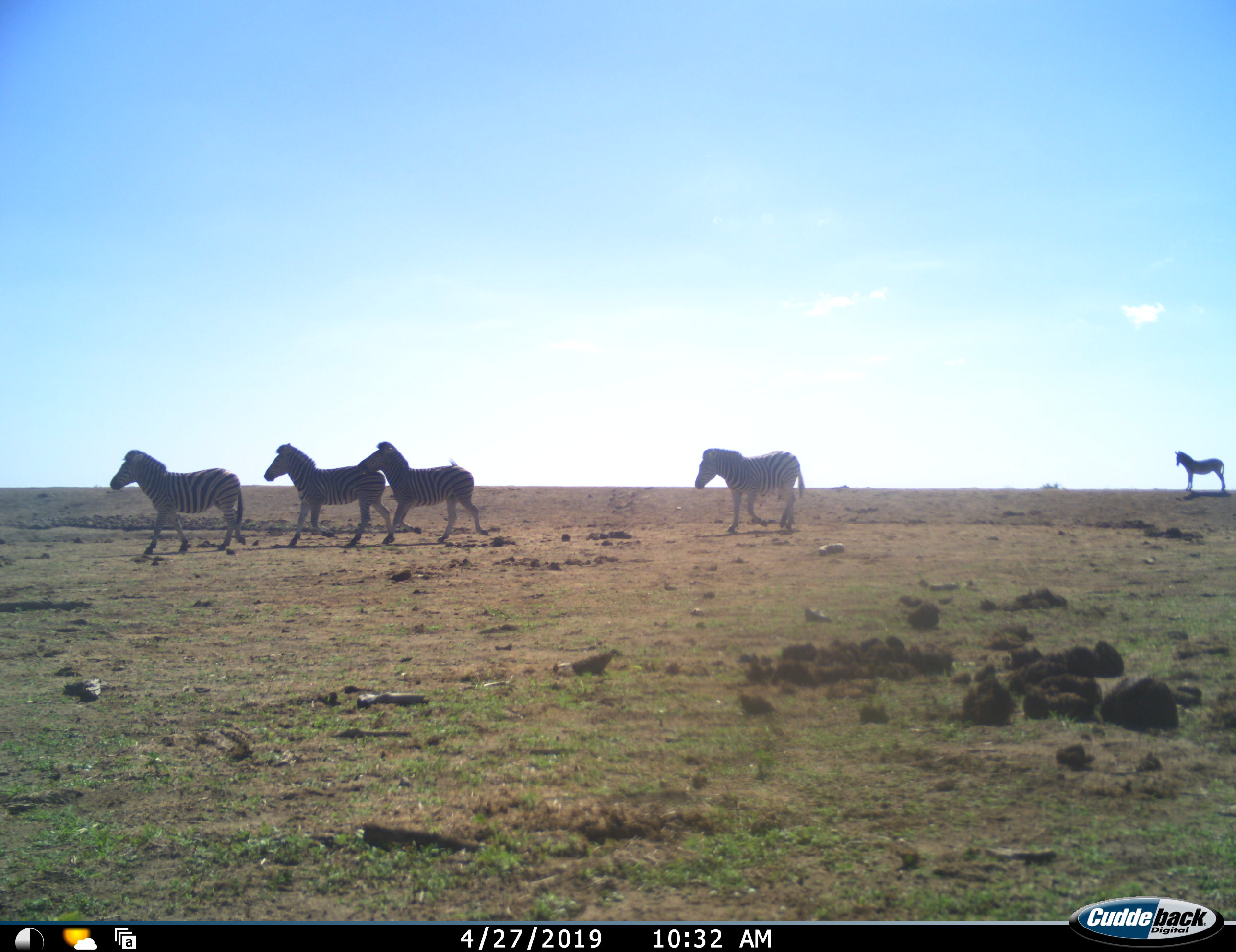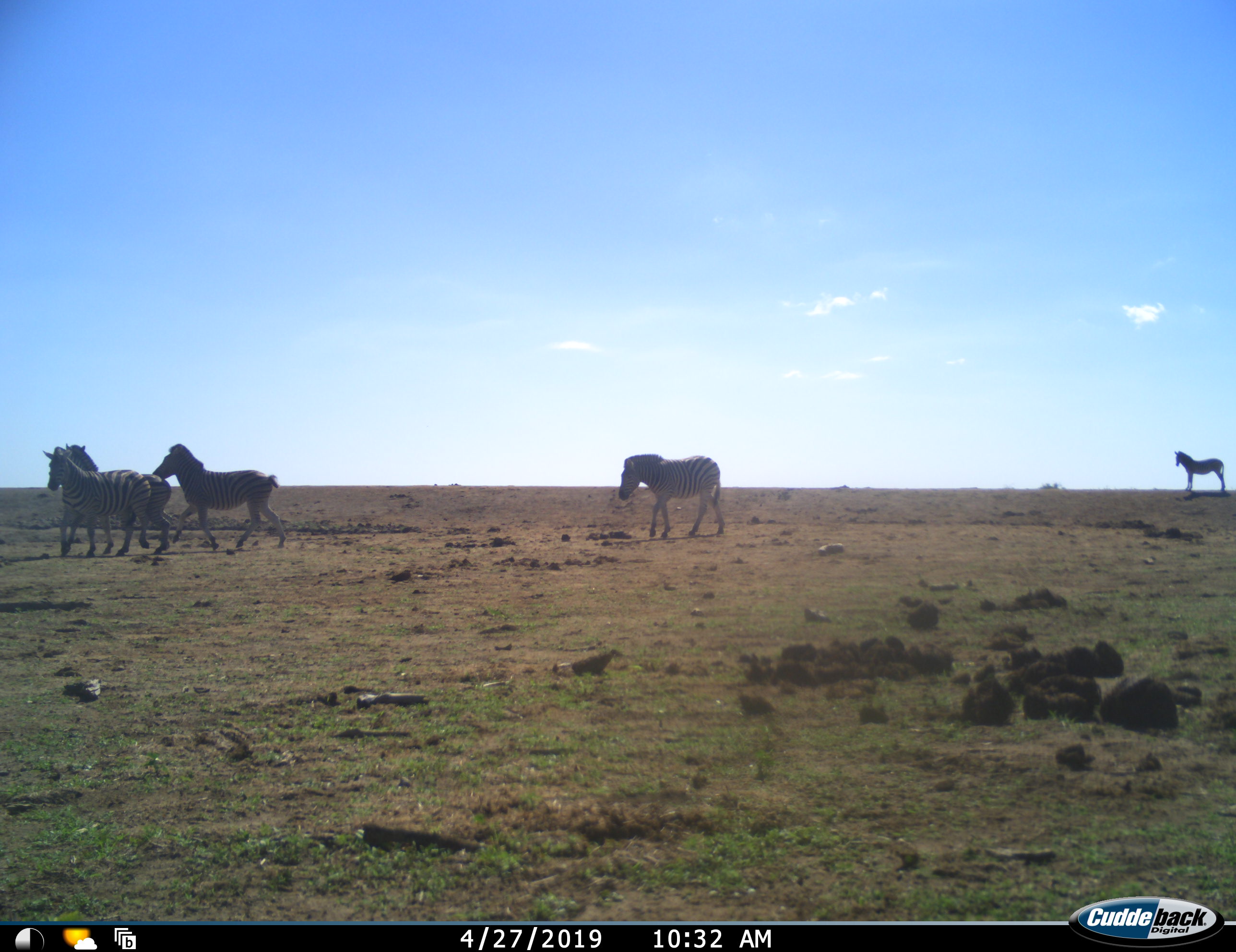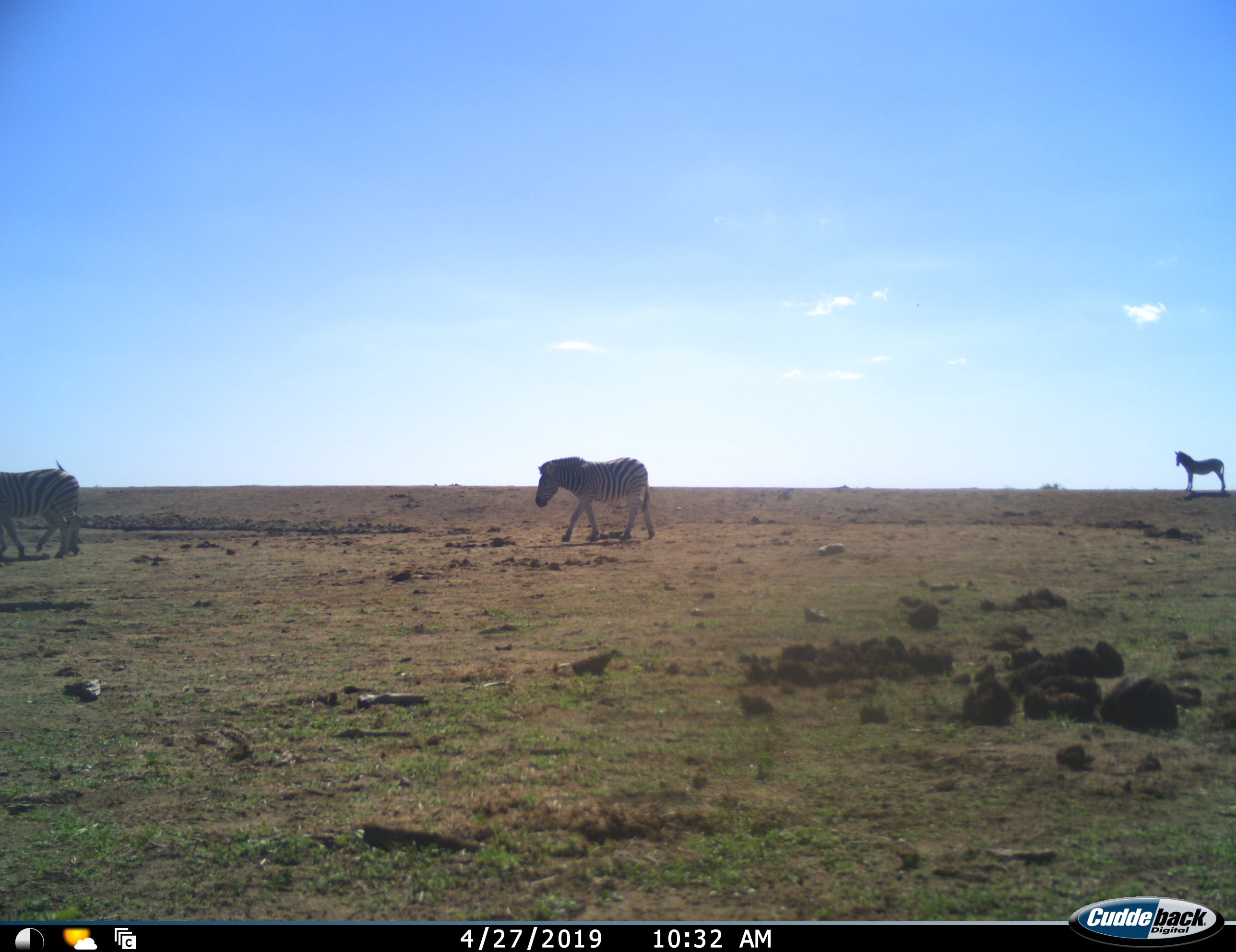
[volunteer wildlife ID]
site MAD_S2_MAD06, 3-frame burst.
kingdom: Animalia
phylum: Chordata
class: Mammalia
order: Perissodactyla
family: Equidae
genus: Equus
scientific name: Equus quagga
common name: plains zebra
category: zebraplains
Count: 5.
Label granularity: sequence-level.